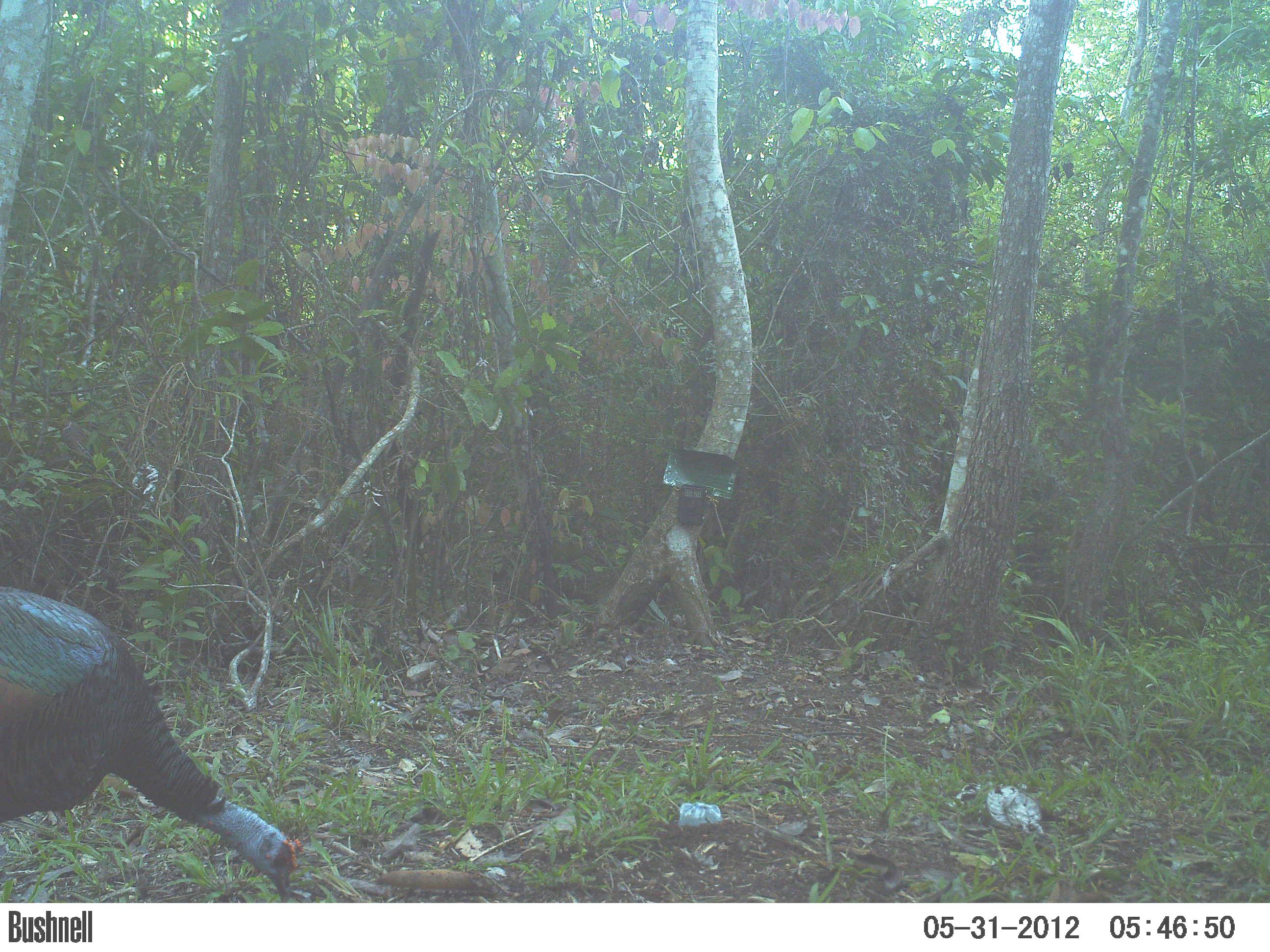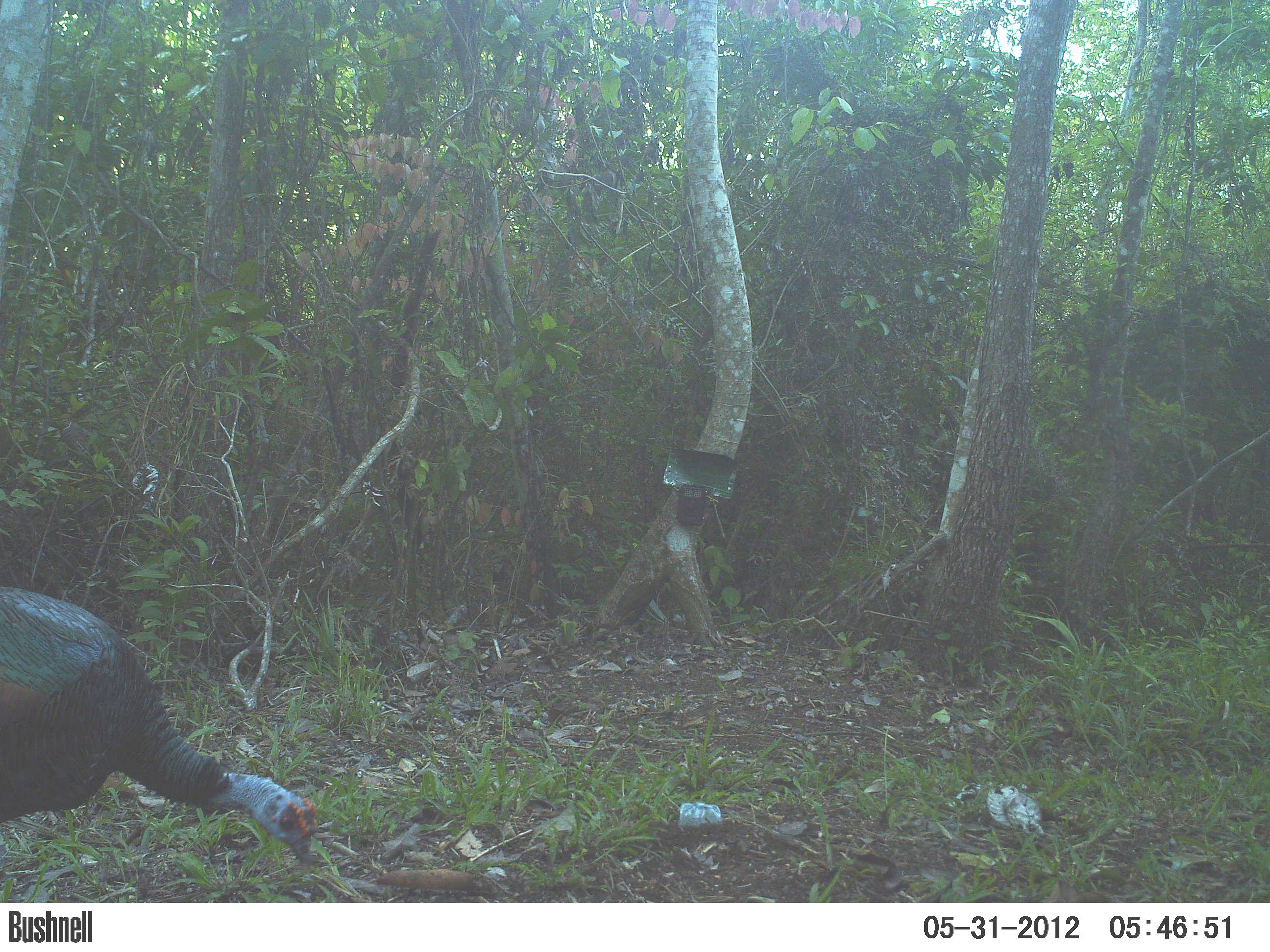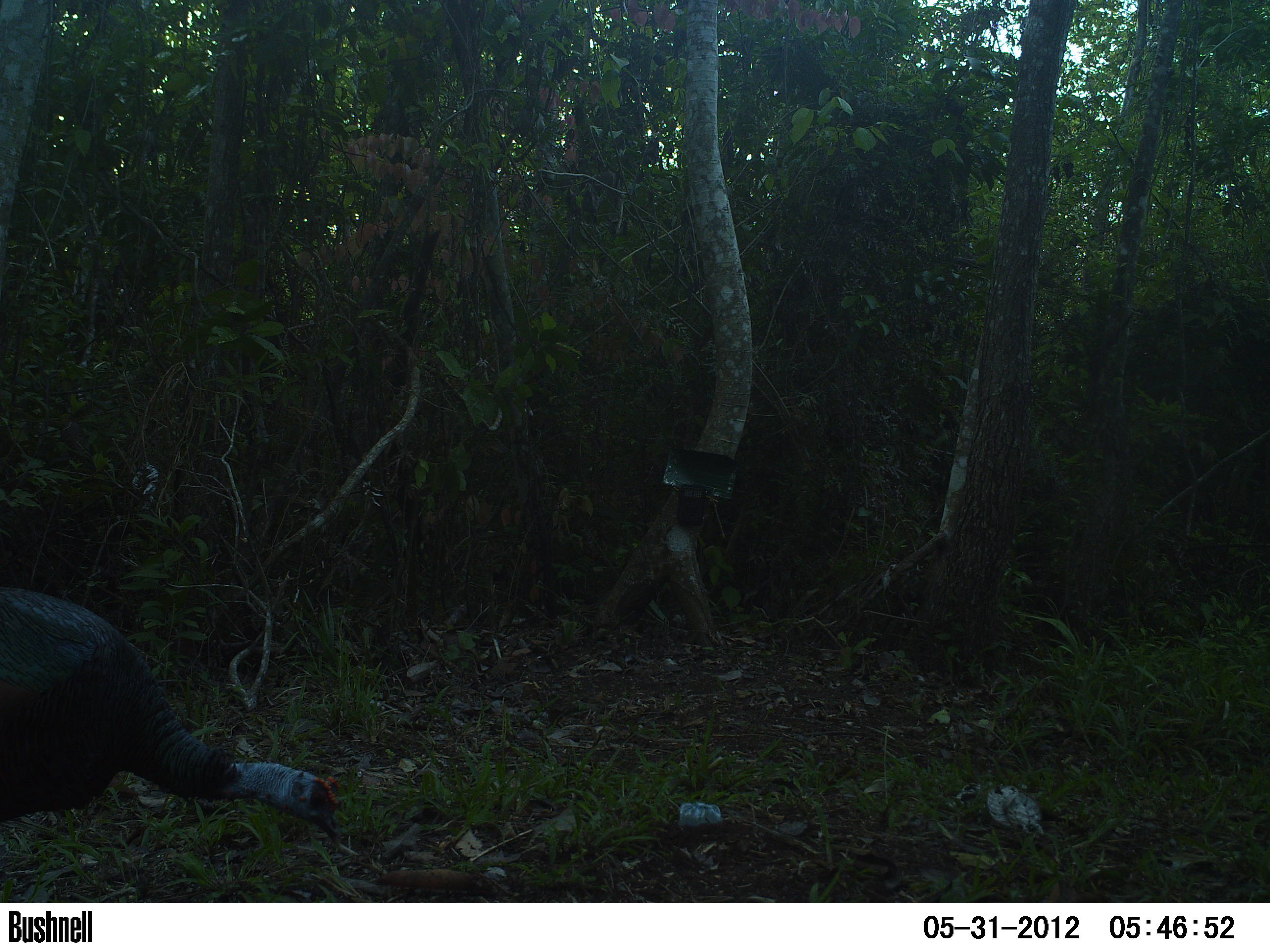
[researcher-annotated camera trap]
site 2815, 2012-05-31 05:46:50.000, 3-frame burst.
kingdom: Animalia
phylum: Chordata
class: Aves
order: Galliformes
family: Phasianidae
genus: Meleagris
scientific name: Meleagris ocellata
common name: ocellated turkey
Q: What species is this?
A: Meleagris ocellata (ocellated turkey).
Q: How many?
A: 1.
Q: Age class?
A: Adult.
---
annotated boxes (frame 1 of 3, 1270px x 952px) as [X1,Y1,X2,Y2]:
meleagris ocellata: [0,586,303,903]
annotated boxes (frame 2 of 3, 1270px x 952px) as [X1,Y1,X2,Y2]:
meleagris ocellata: [0,584,318,871]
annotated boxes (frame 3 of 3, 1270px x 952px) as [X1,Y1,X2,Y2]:
meleagris ocellata: [0,585,342,845]